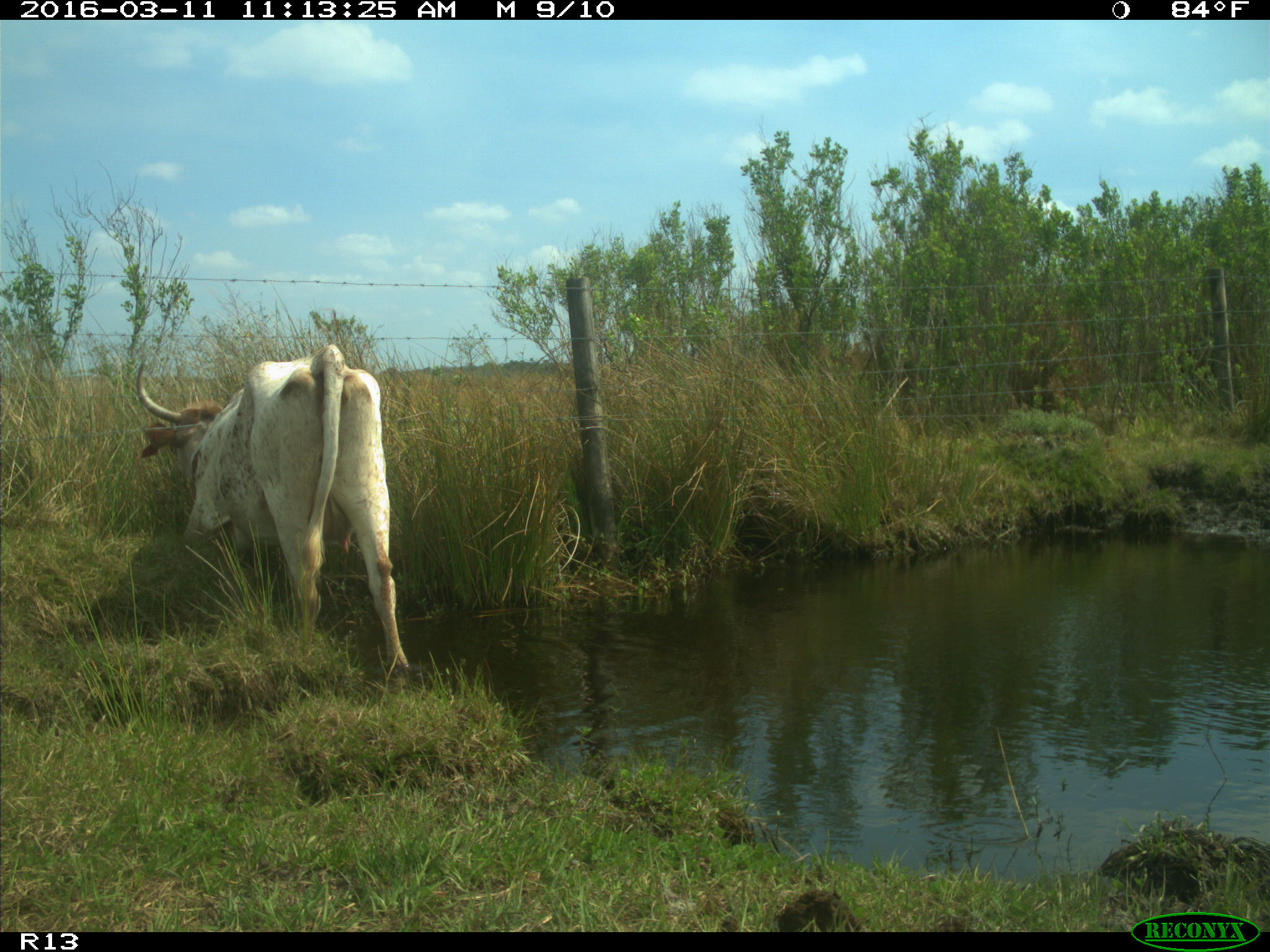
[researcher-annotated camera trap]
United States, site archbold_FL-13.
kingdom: Animalia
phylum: Chordata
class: Mammalia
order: Artiodactyla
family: Bovidae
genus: Bos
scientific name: Bos taurus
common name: domestic cow